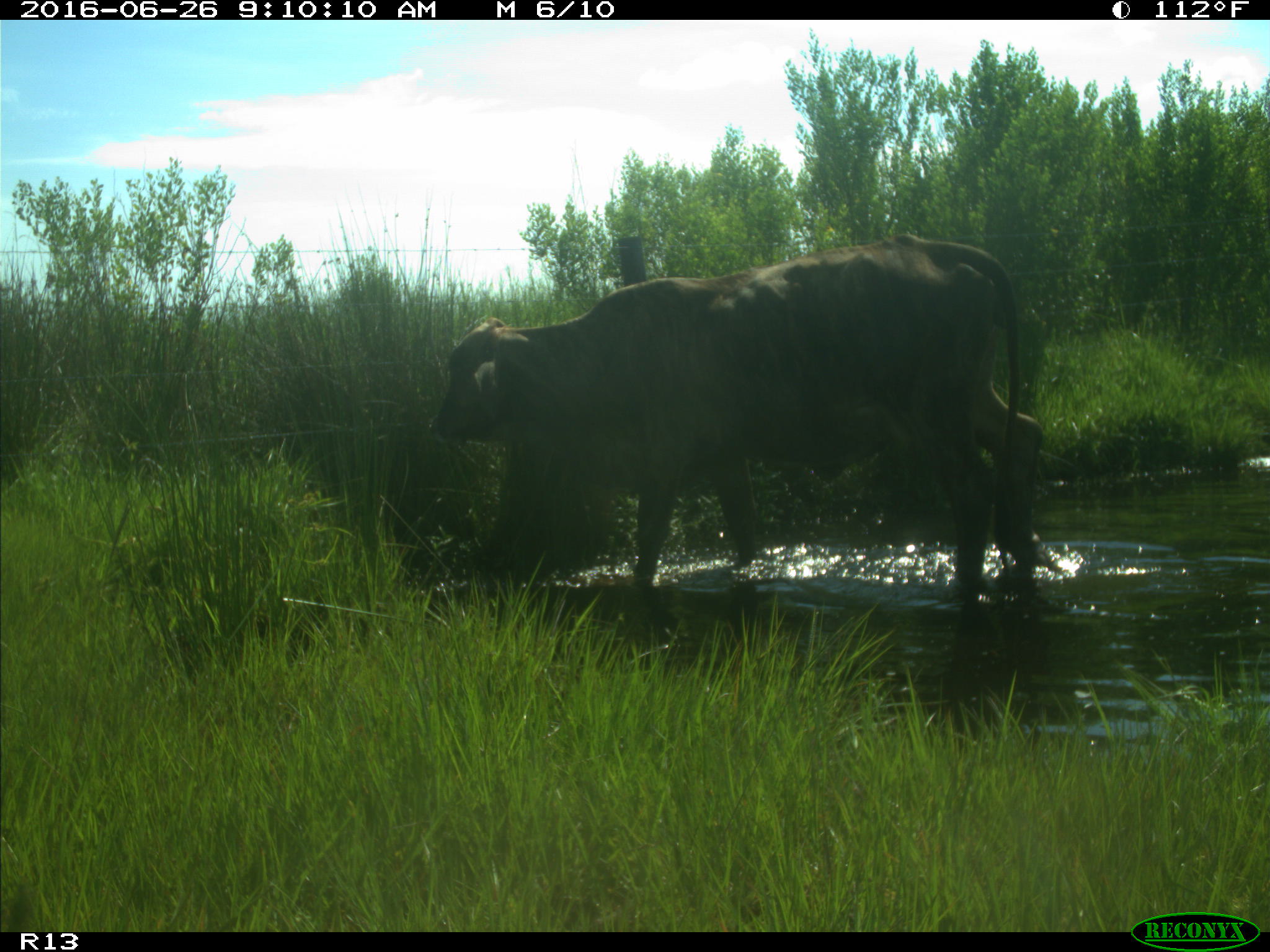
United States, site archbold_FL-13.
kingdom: Animalia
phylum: Chordata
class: Mammalia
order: Artiodactyla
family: Bovidae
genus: Bos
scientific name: Bos taurus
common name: domestic cow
Bos taurus (domestic cow).